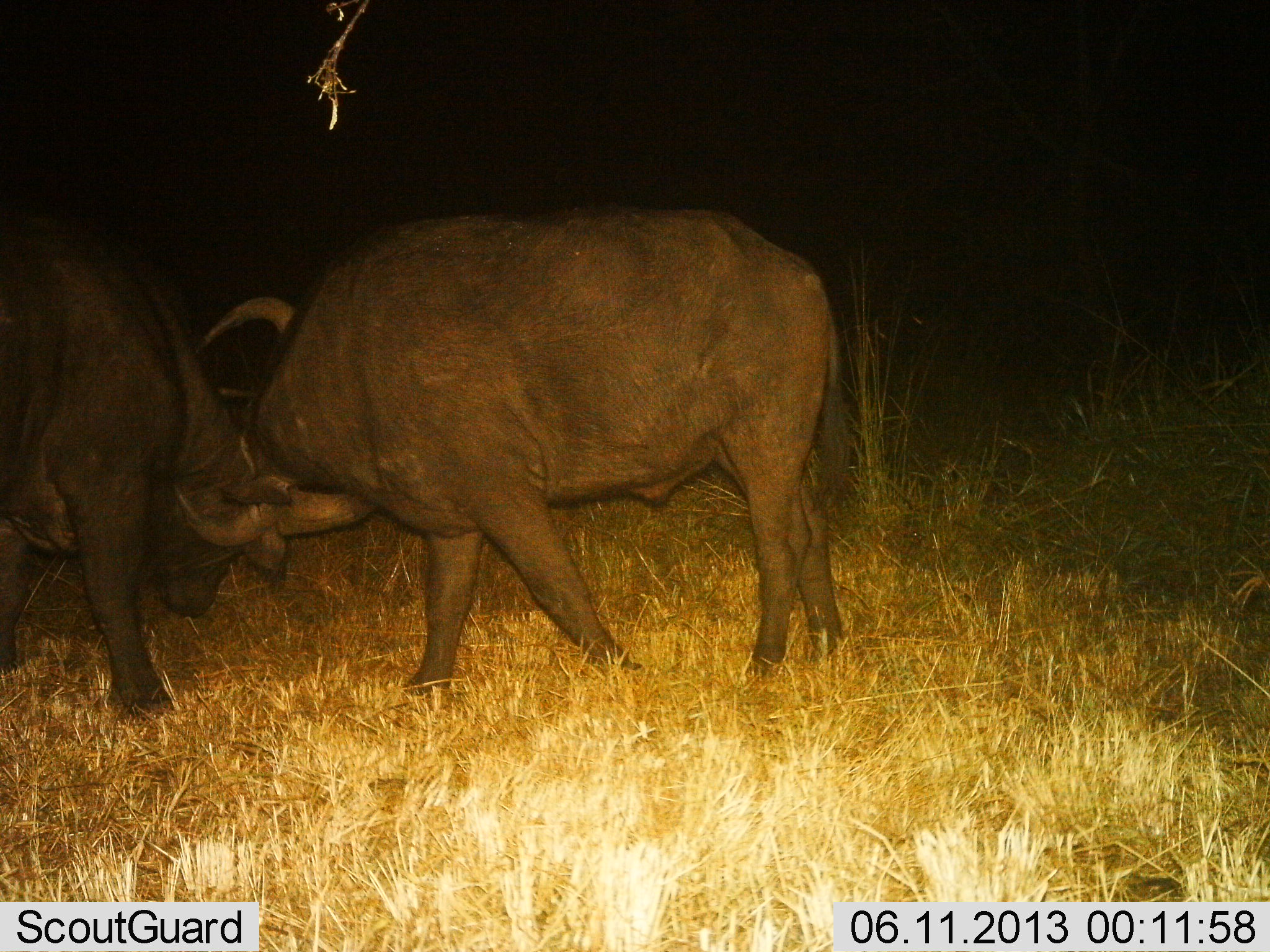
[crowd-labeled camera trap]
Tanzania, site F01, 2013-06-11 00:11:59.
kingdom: Animalia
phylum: Chordata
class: Mammalia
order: Artiodactyla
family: Bovidae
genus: Syncerus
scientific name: Syncerus caffer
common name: cape buffalo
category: buffalo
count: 2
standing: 30%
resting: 0%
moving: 10%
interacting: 80%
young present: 0%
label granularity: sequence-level